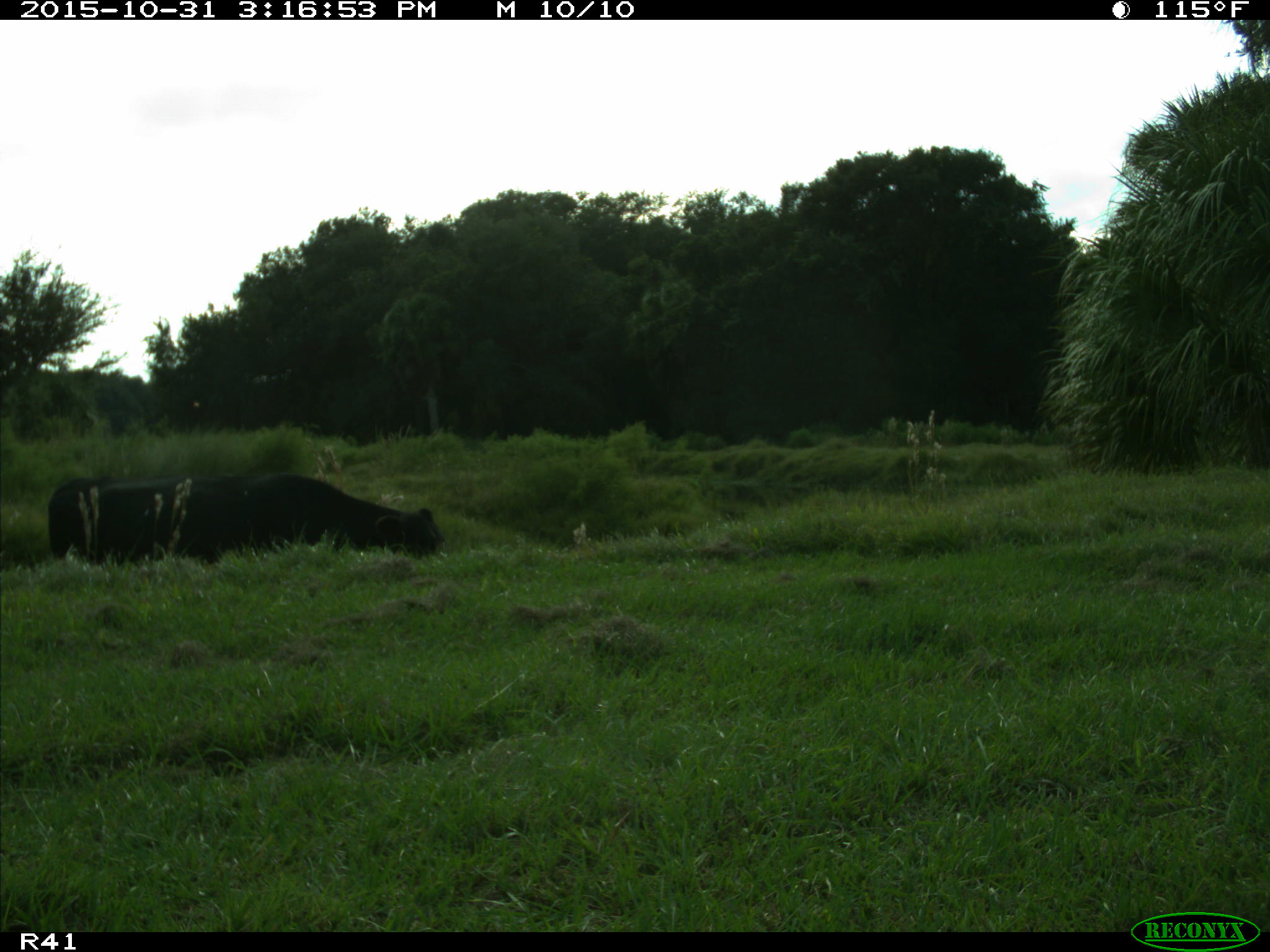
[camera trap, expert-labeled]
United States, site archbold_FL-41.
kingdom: Animalia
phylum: Chordata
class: Mammalia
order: Artiodactyla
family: Bovidae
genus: Bos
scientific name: Bos taurus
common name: domestic cow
Bos taurus (domestic cow).